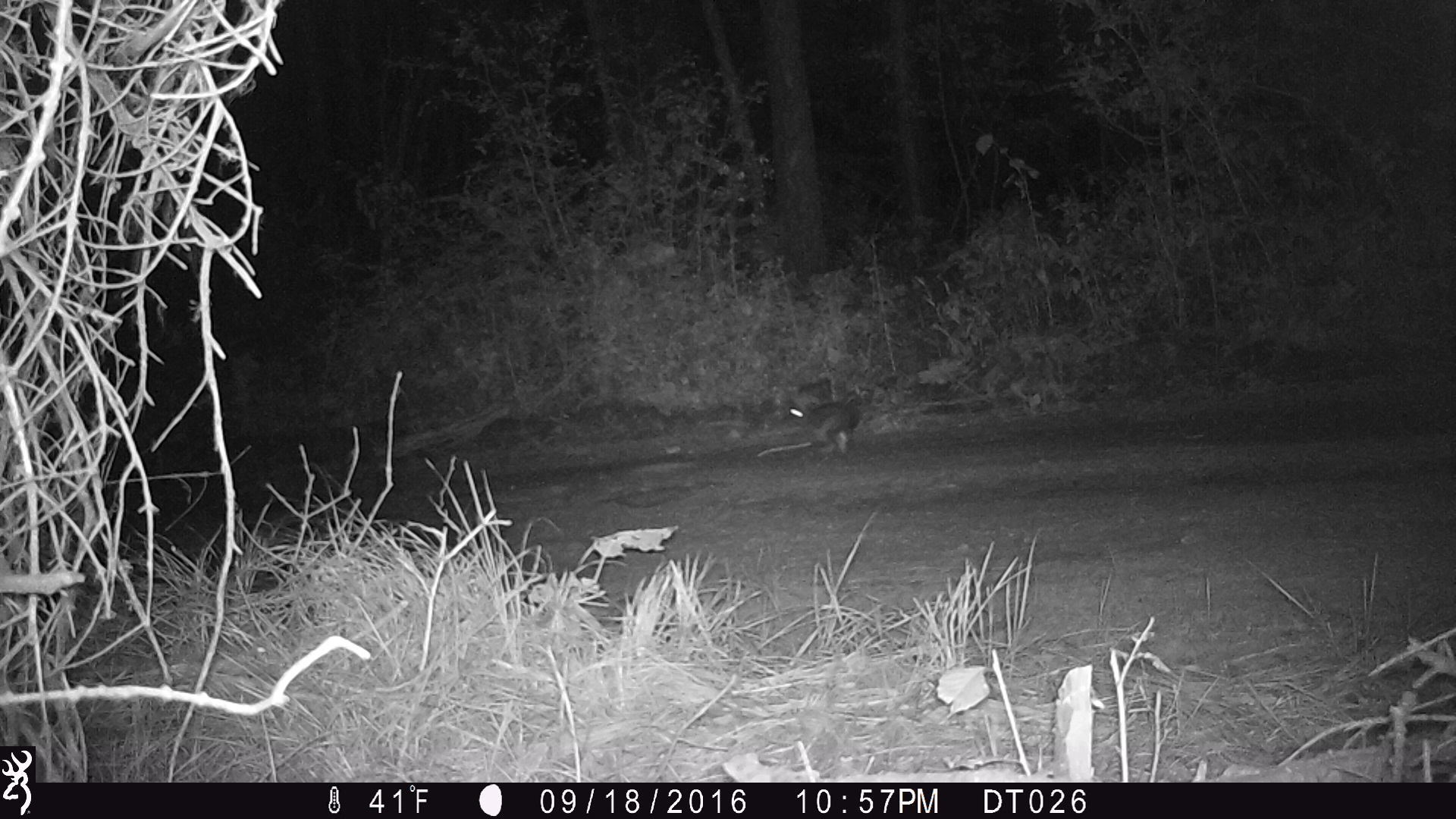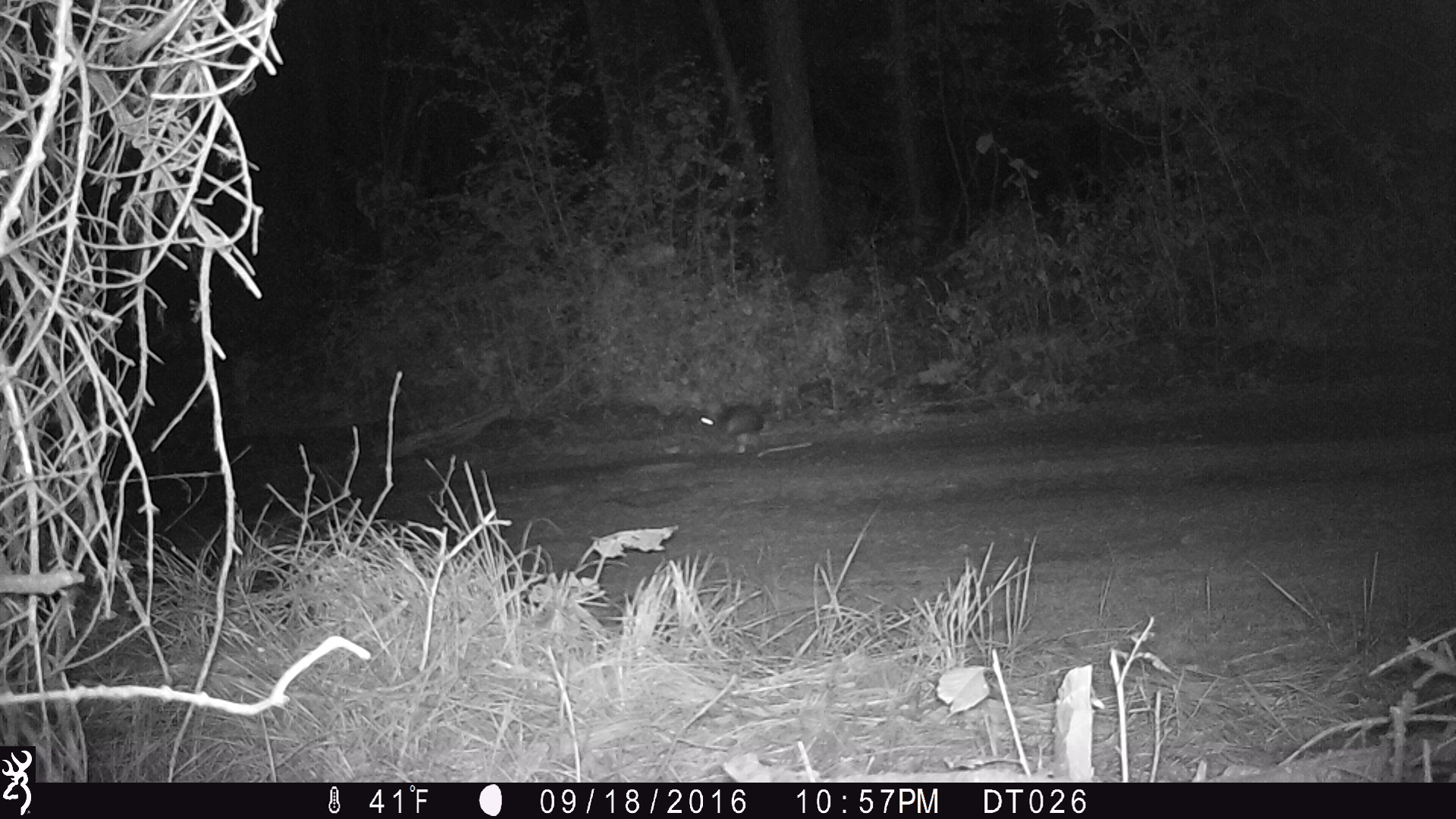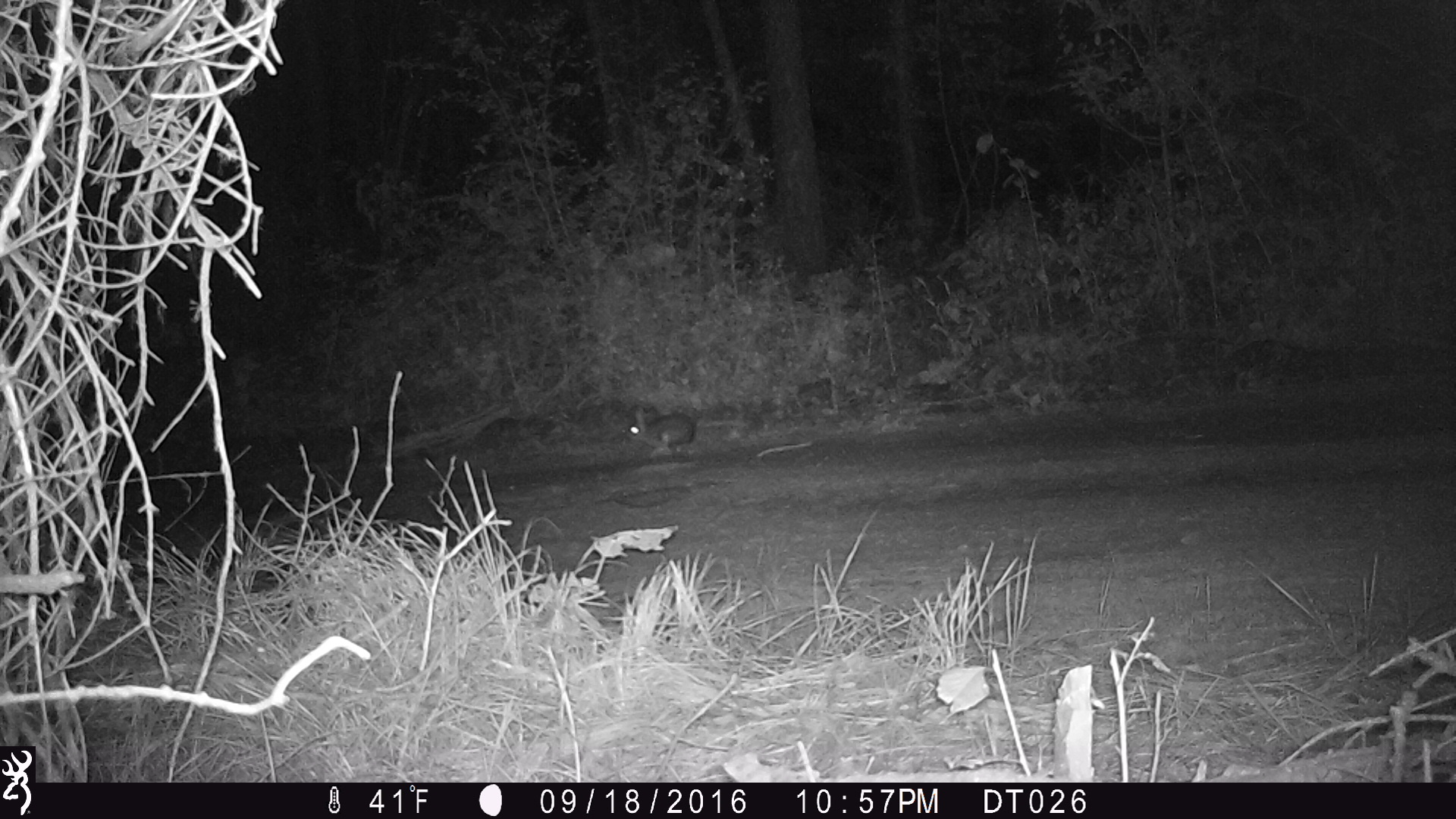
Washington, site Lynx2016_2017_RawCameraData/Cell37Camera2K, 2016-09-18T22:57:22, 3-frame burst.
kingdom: Animalia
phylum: Chordata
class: Mammalia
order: Lagomorpha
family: Leporidae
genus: Lepus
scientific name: Lepus americanus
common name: snowshoe hare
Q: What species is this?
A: Lepus americanus (snowshoe hare).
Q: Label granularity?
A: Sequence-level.